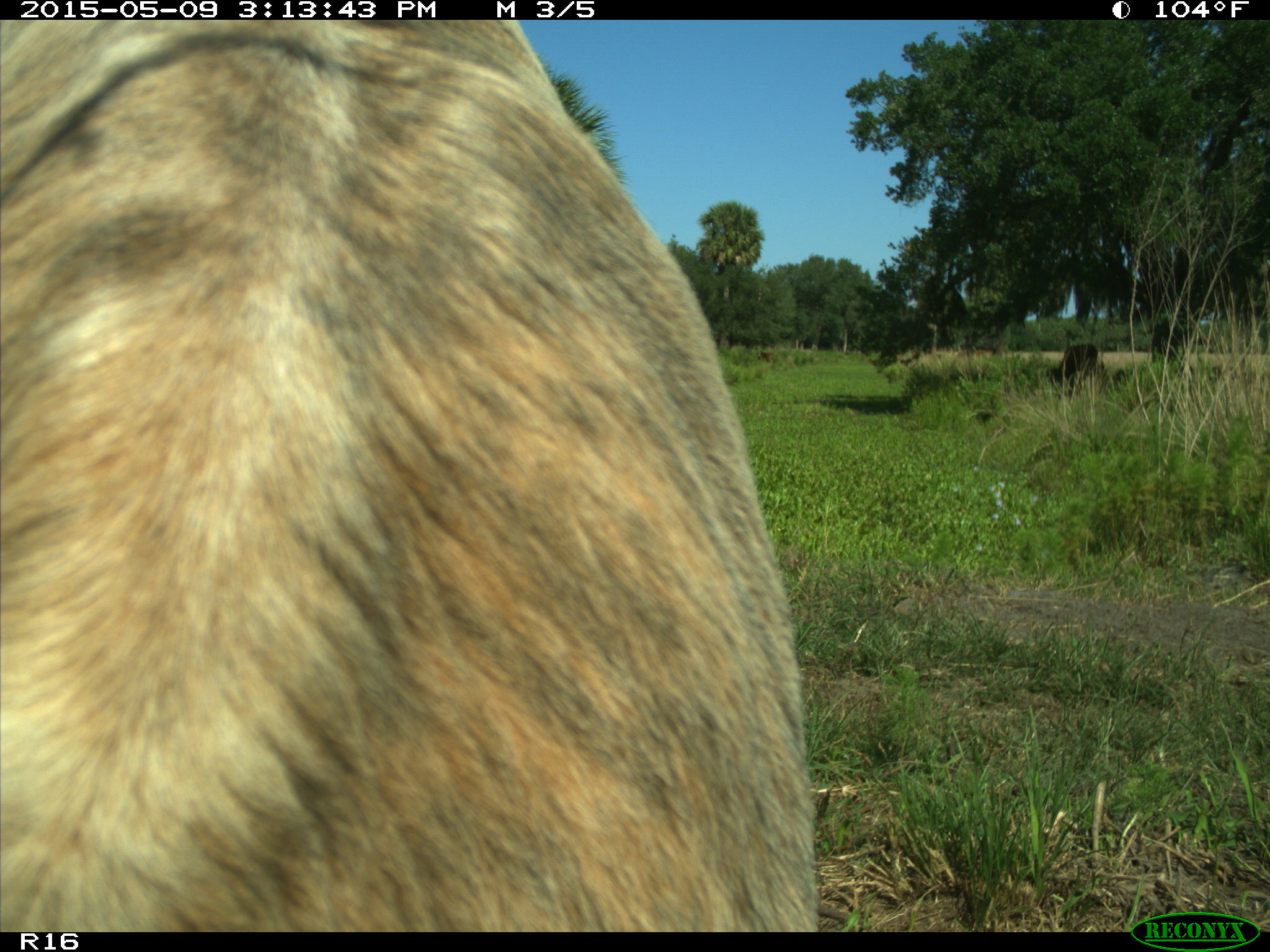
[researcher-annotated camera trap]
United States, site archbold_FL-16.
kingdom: Animalia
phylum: Chordata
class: Mammalia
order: Artiodactyla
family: Bovidae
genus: Bos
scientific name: Bos taurus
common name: domestic cow